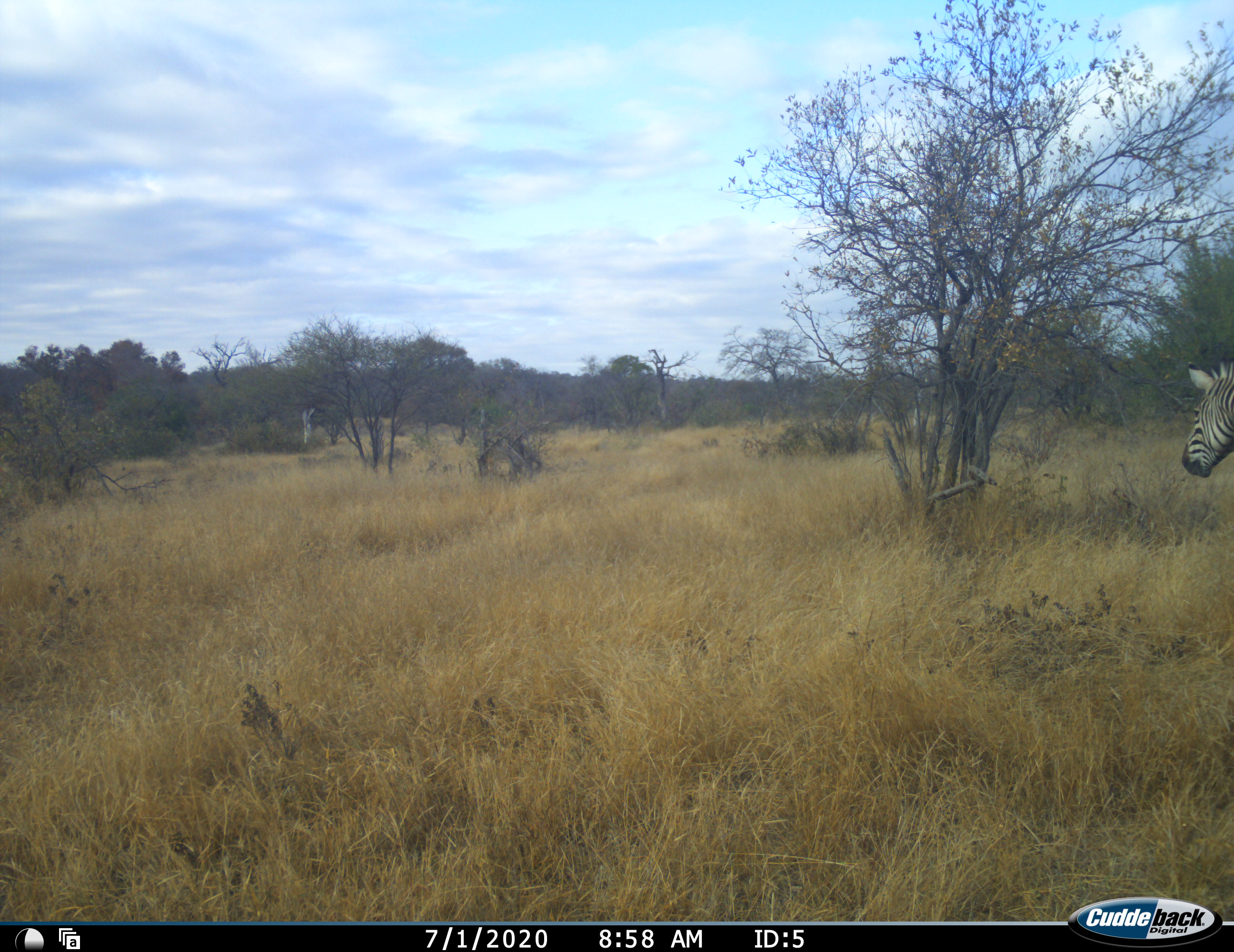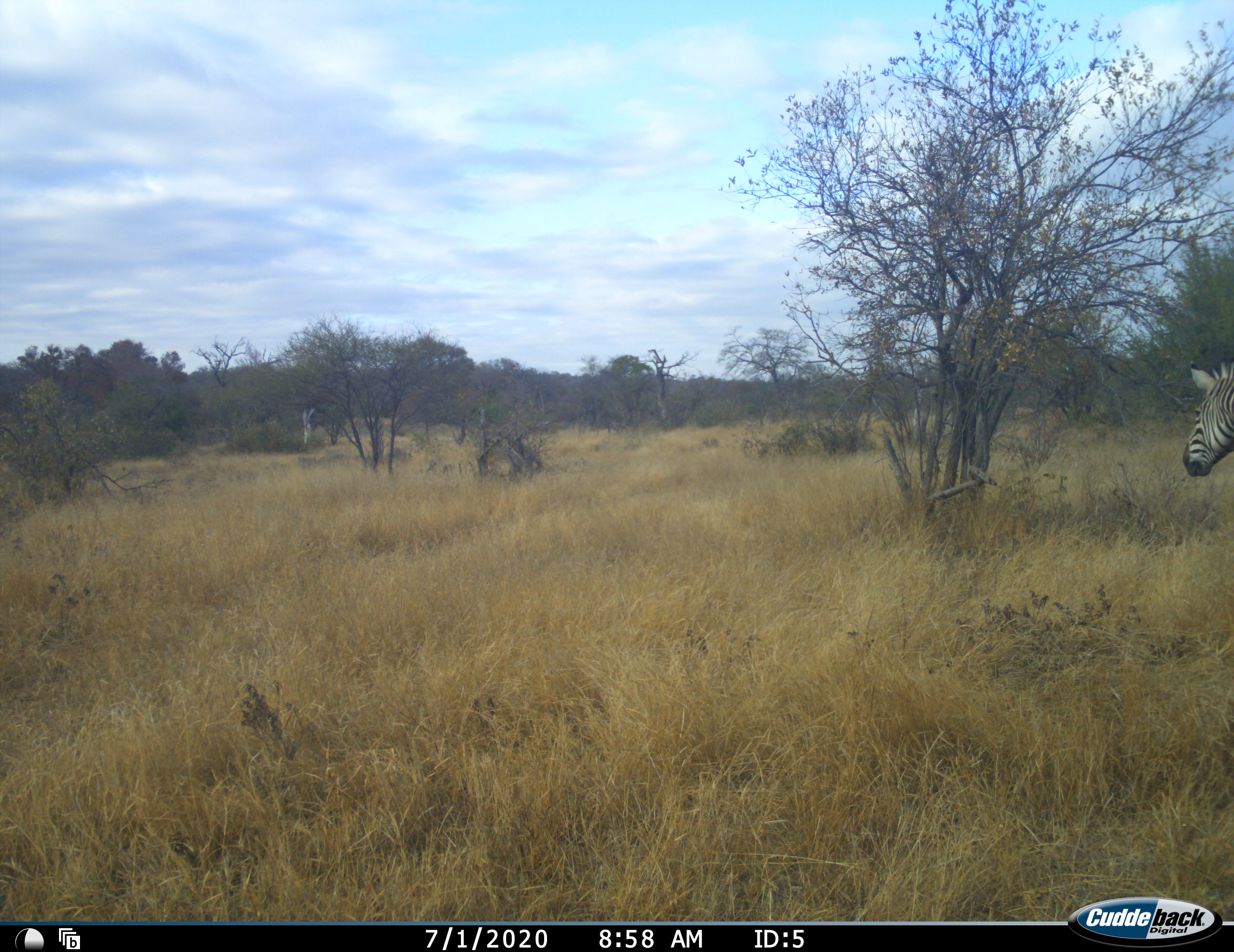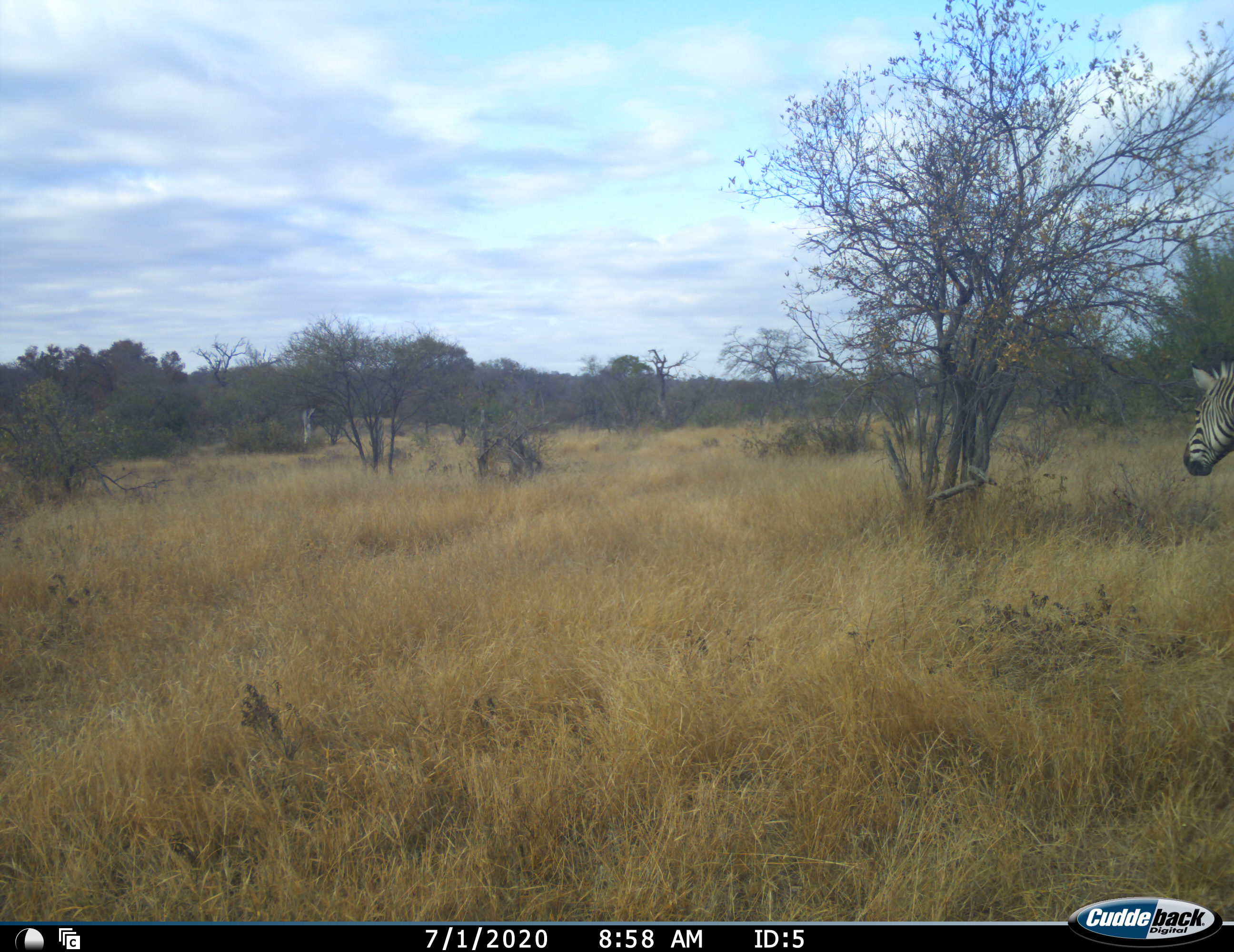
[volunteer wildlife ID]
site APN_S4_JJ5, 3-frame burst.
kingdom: Animalia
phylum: Chordata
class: Mammalia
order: Perissodactyla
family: Equidae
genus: Equus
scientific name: Equus quagga burchellii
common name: burchell's zebra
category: zebraburchells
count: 1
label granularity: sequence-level